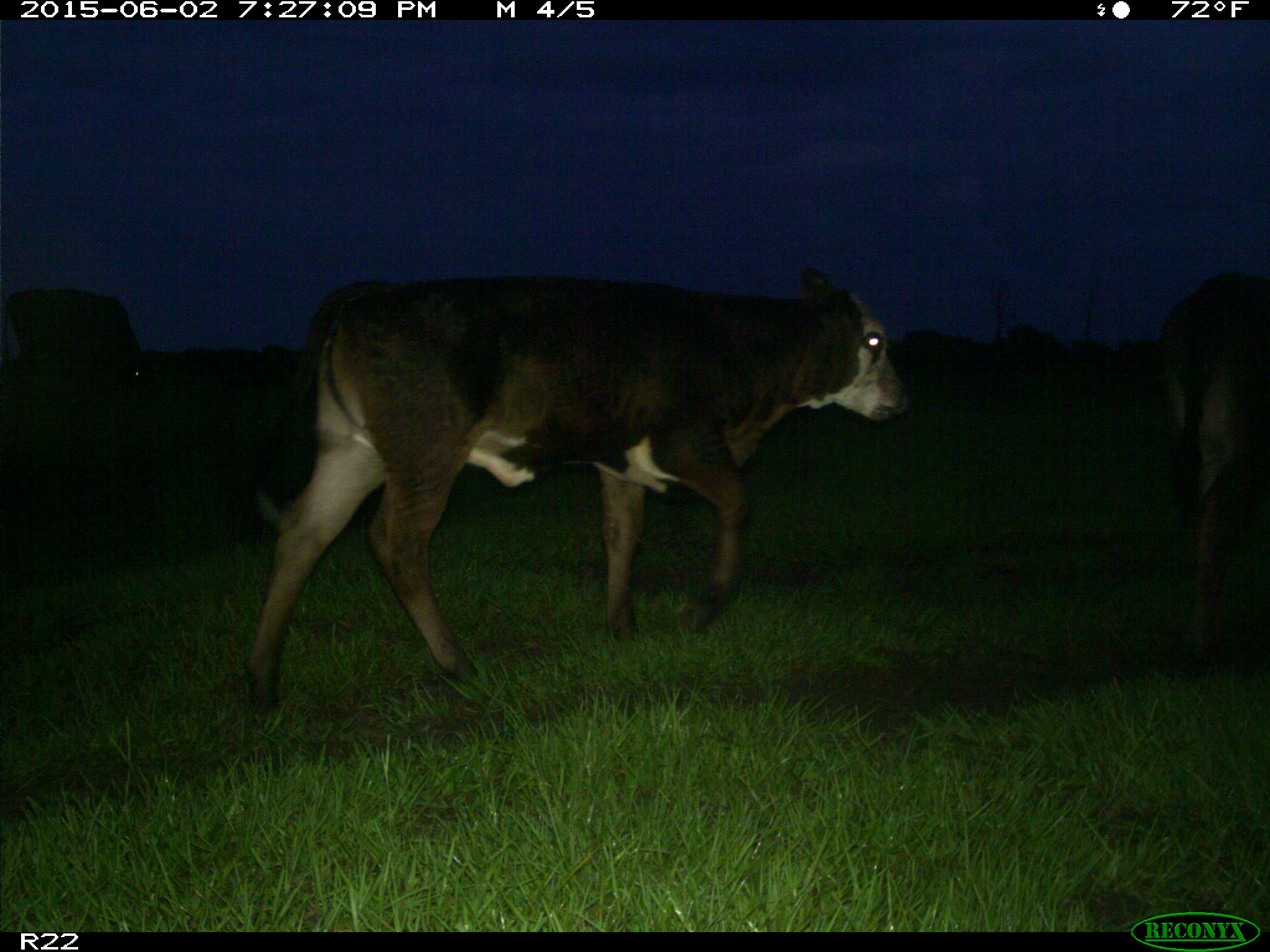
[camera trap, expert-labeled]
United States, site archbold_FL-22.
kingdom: Animalia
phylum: Chordata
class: Mammalia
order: Artiodactyla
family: Bovidae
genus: Bos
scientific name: Bos taurus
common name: domestic cow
Bos taurus (domestic cow).